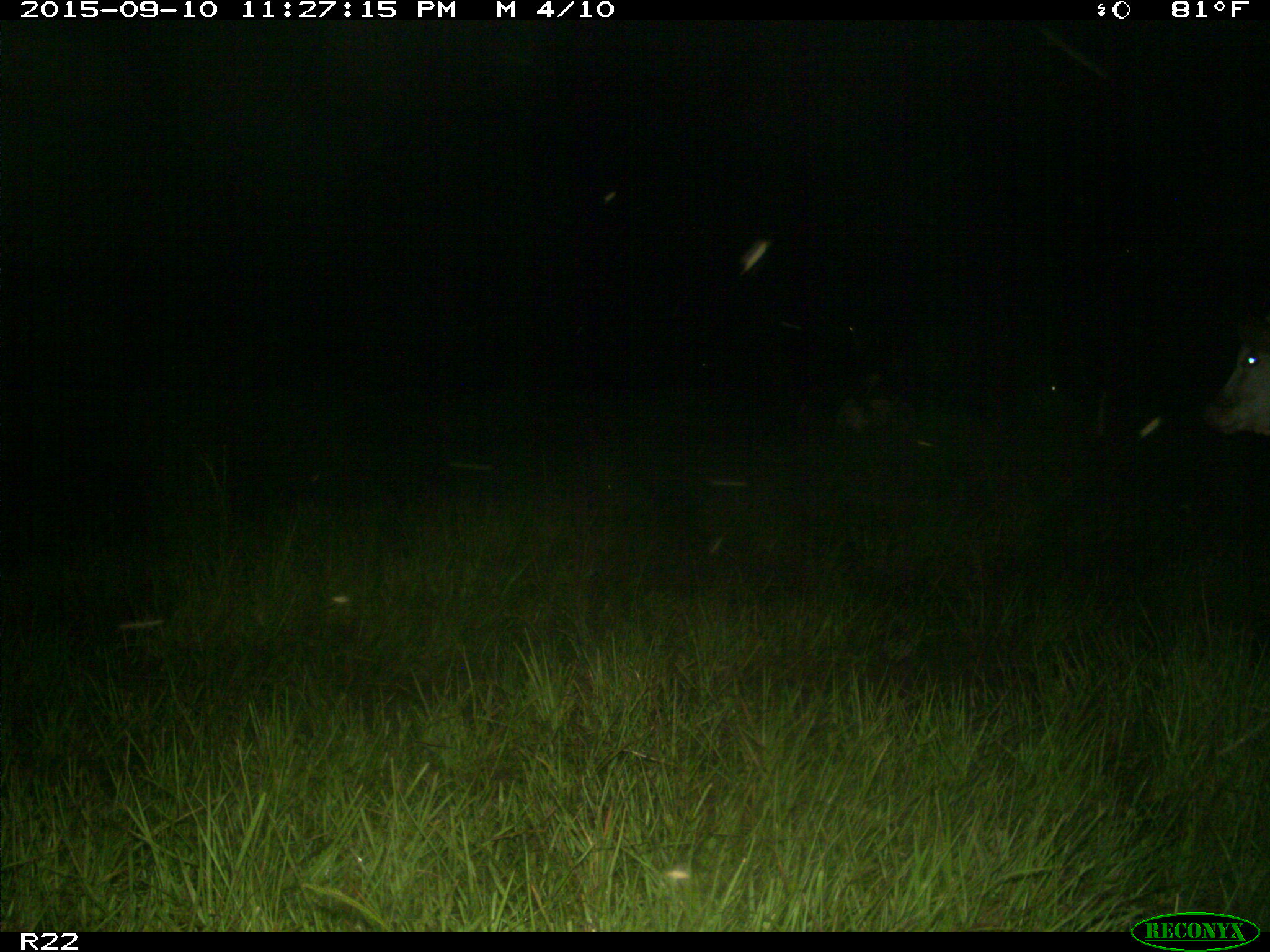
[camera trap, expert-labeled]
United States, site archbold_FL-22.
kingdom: Animalia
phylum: Chordata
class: Mammalia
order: Artiodactyla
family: Bovidae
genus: Bos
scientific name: Bos taurus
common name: domestic cow